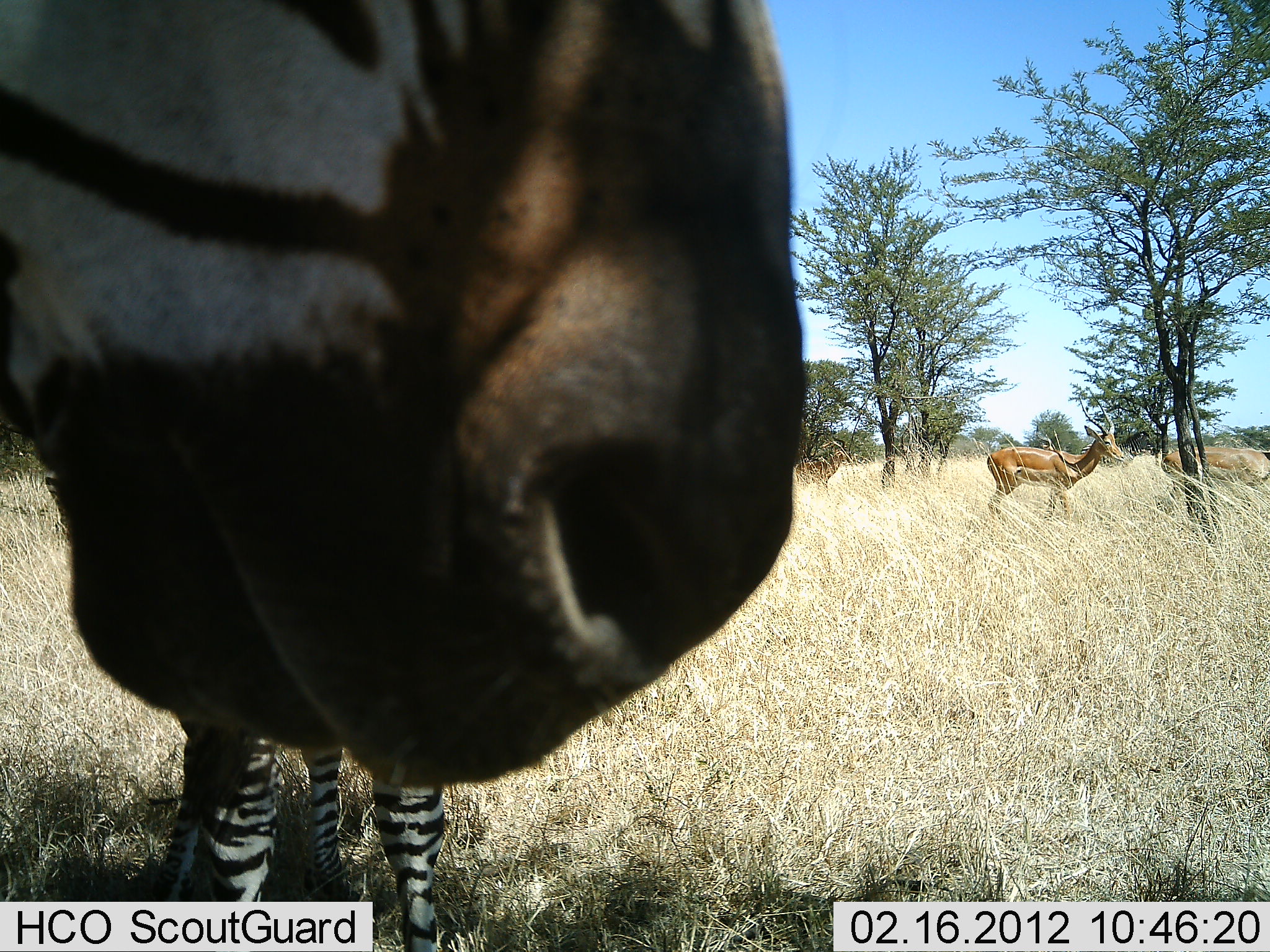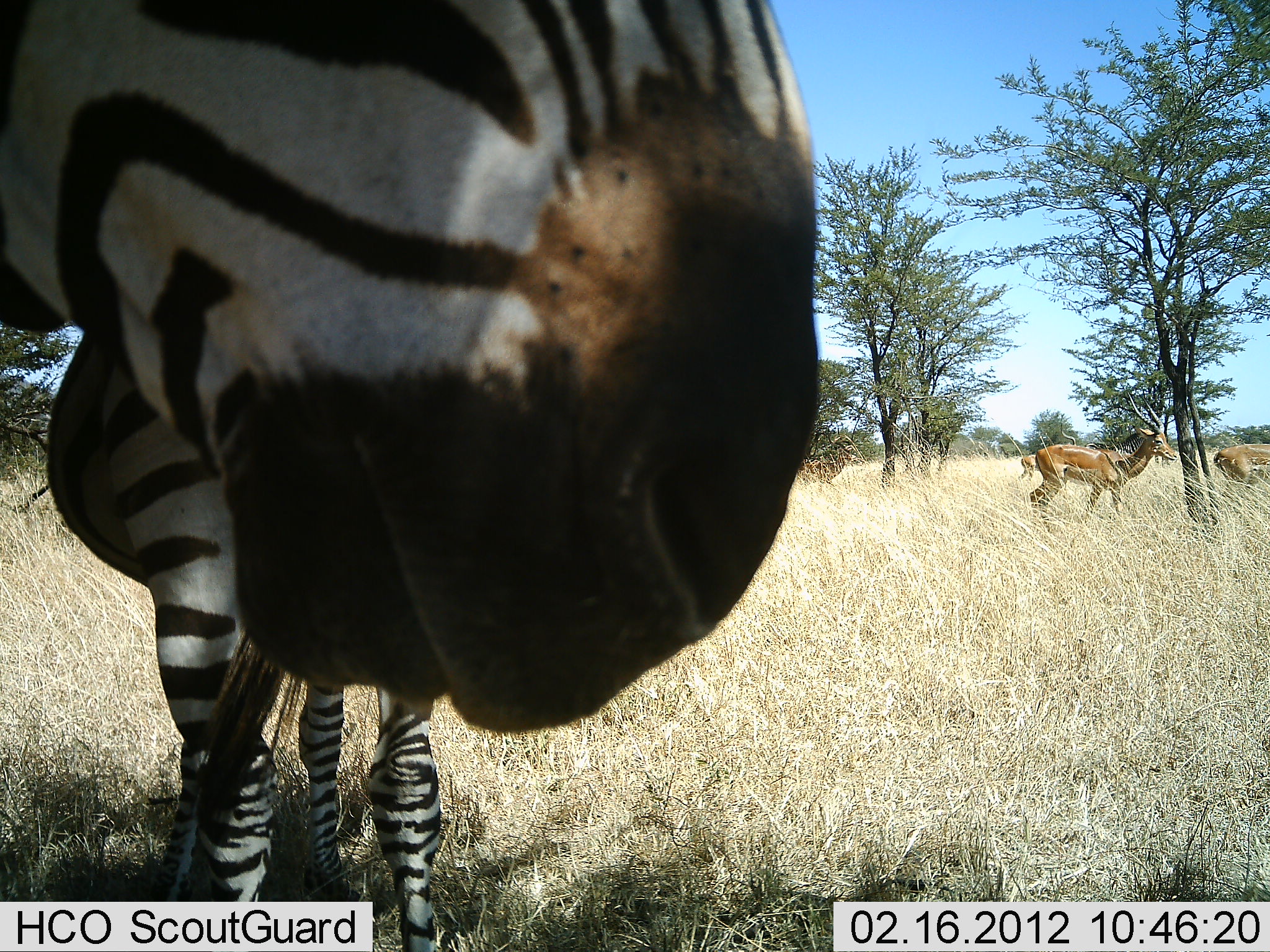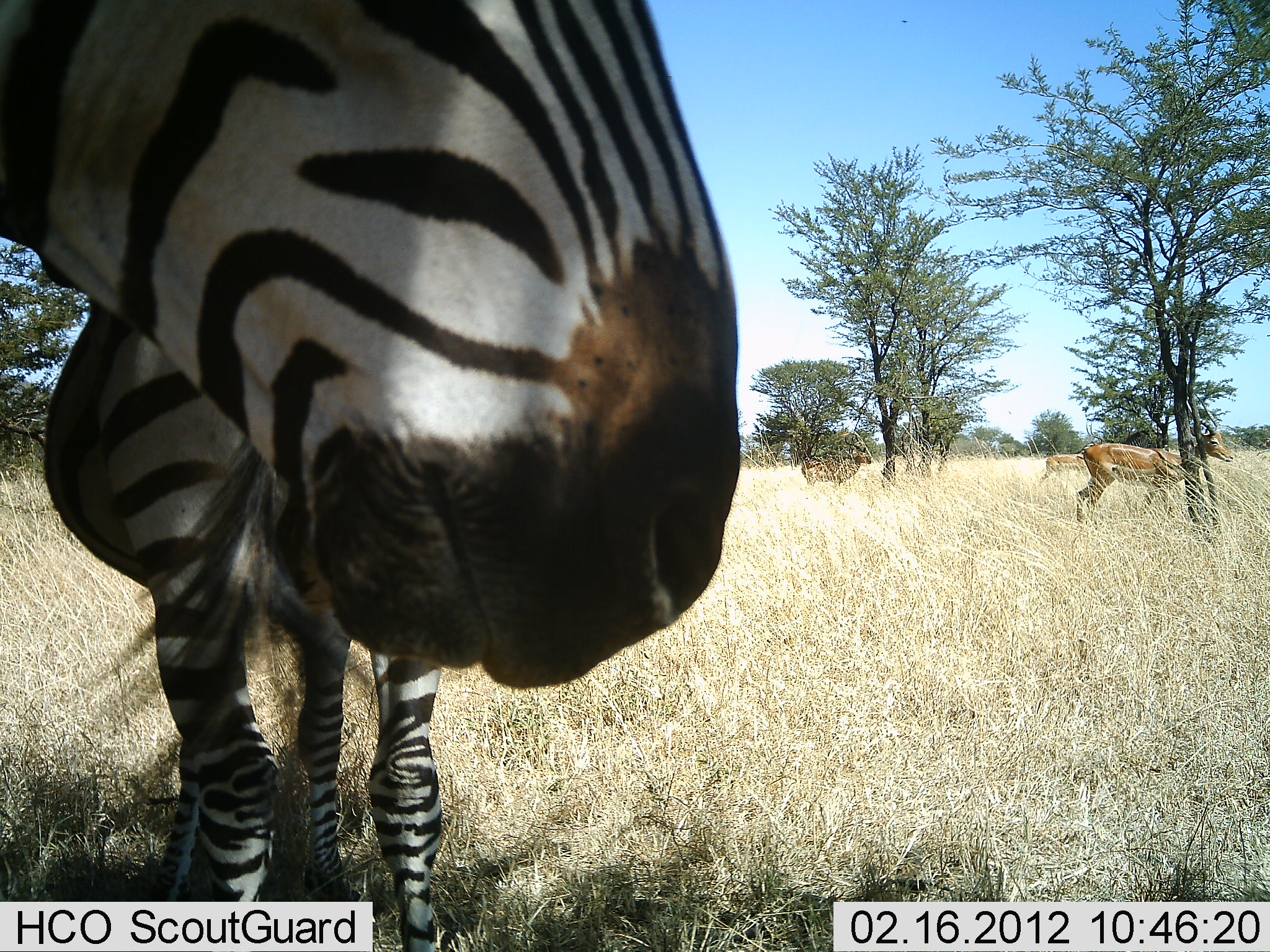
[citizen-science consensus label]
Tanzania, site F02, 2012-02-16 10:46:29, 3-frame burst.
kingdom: Animalia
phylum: Chordata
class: Mammalia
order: Artiodactyla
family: Bovidae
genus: Aepyceros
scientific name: Aepyceros melampus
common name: impala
Impala (Aepyceros melampus), count 4. Behavior (volunteer vote fractions): standing 36%, resting 0%, moving 73%, interacting 0%. Young present (vote fraction): 0%. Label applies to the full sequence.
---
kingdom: Animalia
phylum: Chordata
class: Mammalia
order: Perissodactyla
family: Equidae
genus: Equus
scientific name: Equus quagga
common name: plains zebra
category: zebra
Zebra (plains zebra) (Equus quagga), count 2. Behavior (volunteer vote fractions): standing 100%, resting 0%, moving 15%, interacting 0%. Young present (vote fraction): 5%. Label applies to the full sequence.